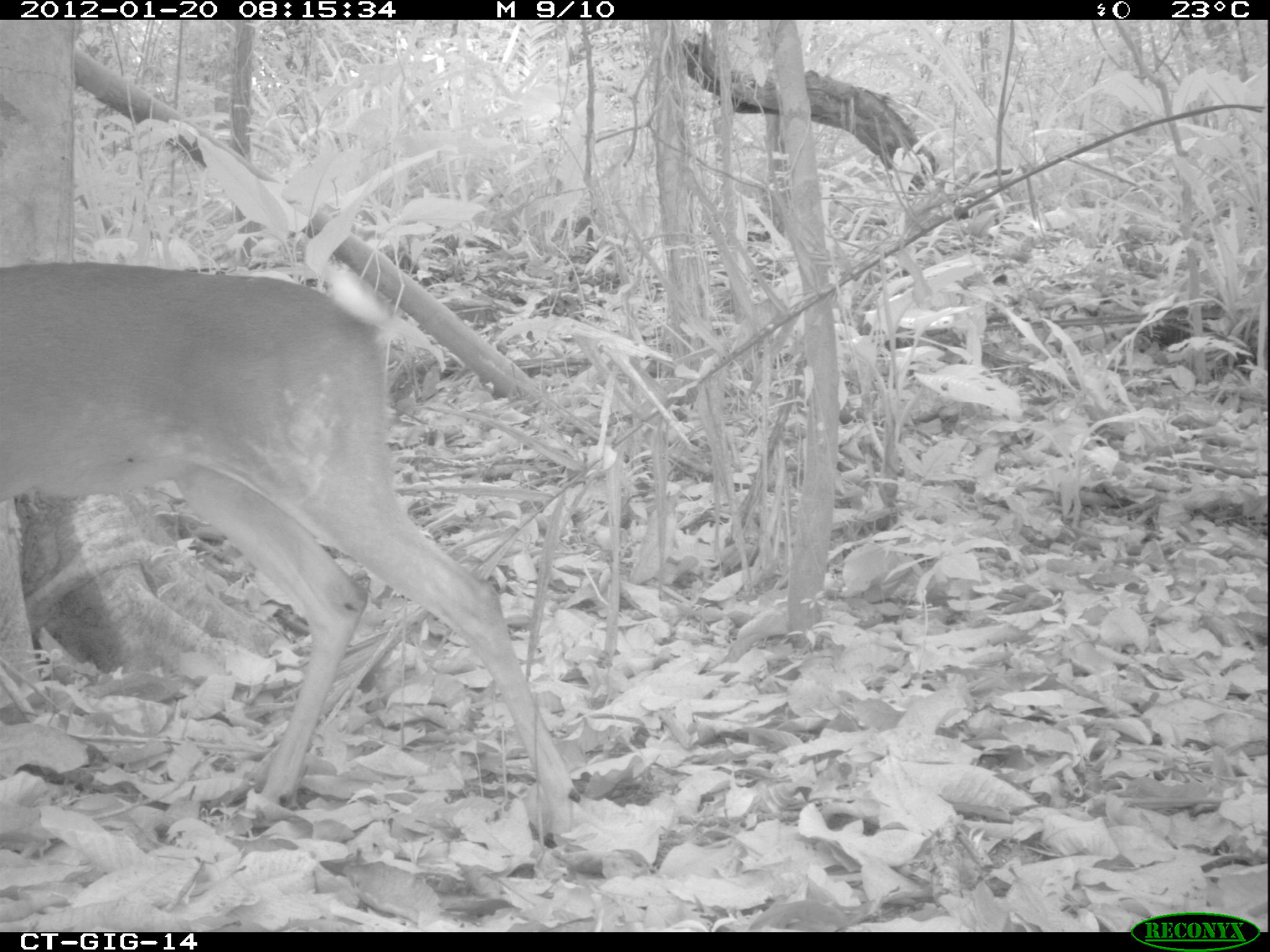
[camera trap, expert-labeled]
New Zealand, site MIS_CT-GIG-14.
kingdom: Animalia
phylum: Chordata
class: Mammalia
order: Artiodactyla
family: Cervidae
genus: Odocoileus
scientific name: Odocoileus virginianus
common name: white-tailed deer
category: white tailed deer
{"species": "white tailed deer (white-tailed deer) (Odocoileus virginianus)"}